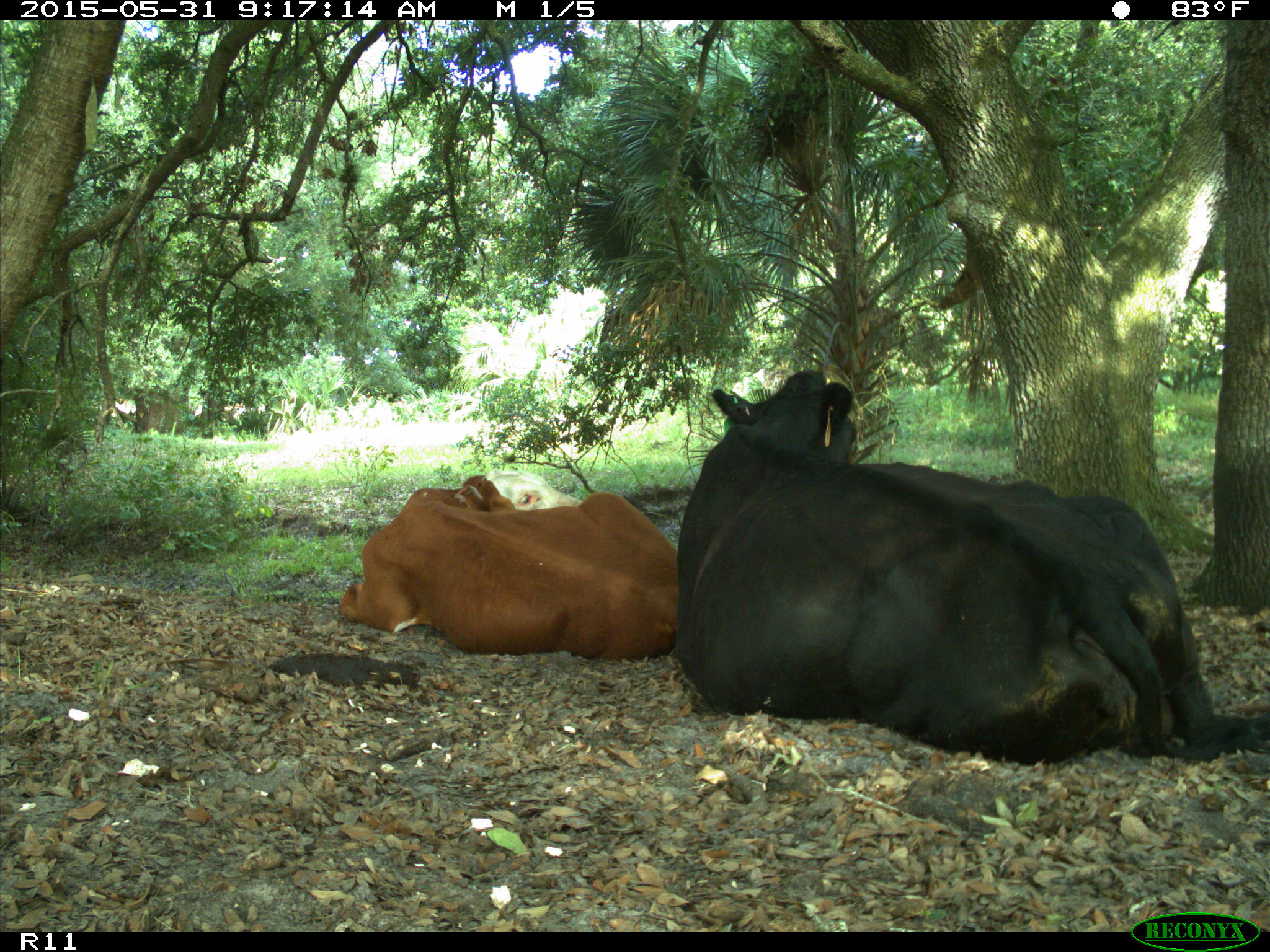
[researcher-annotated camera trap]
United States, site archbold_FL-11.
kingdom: Animalia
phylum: Chordata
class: Mammalia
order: Artiodactyla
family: Bovidae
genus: Bos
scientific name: Bos taurus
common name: domestic cow